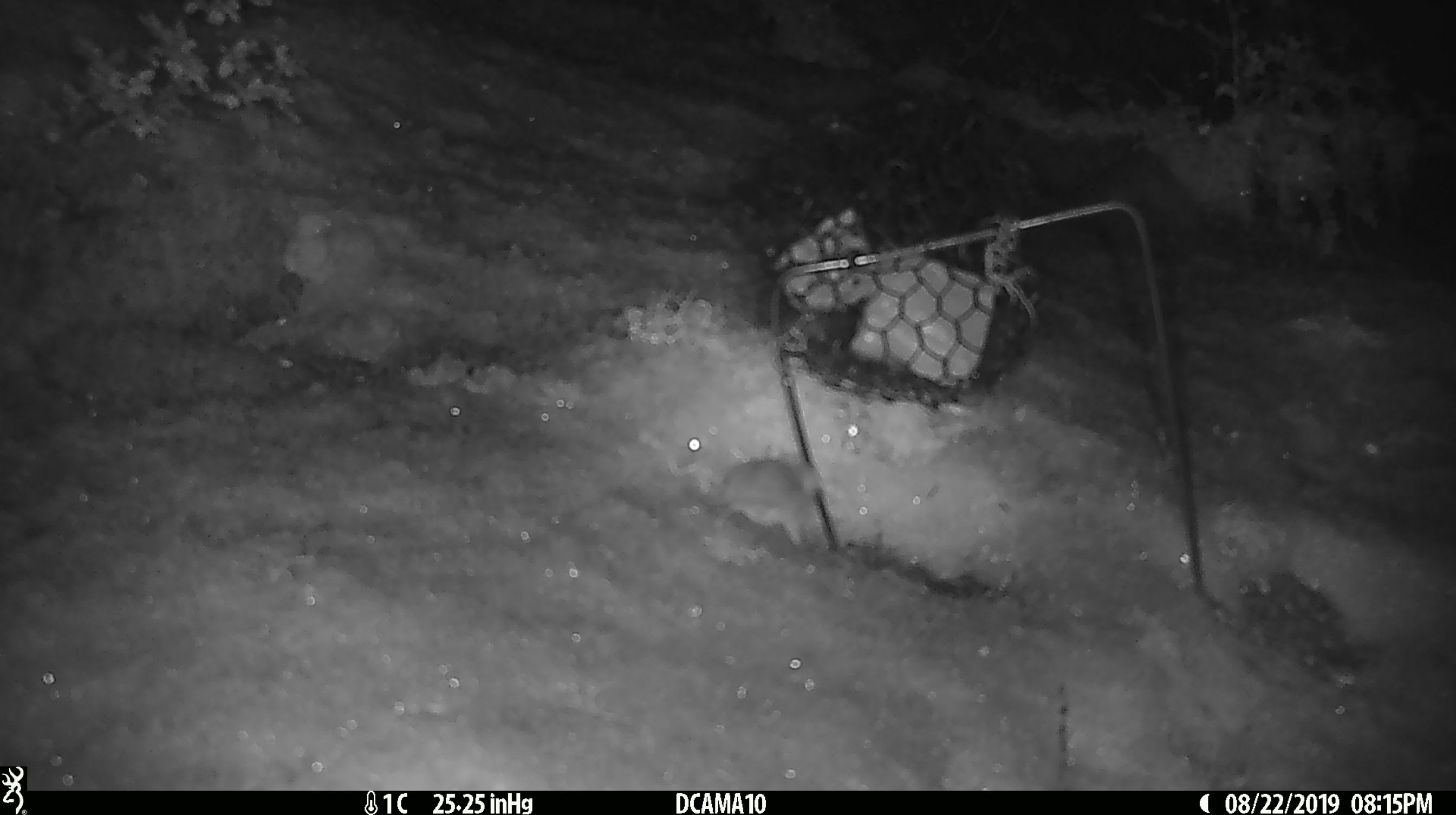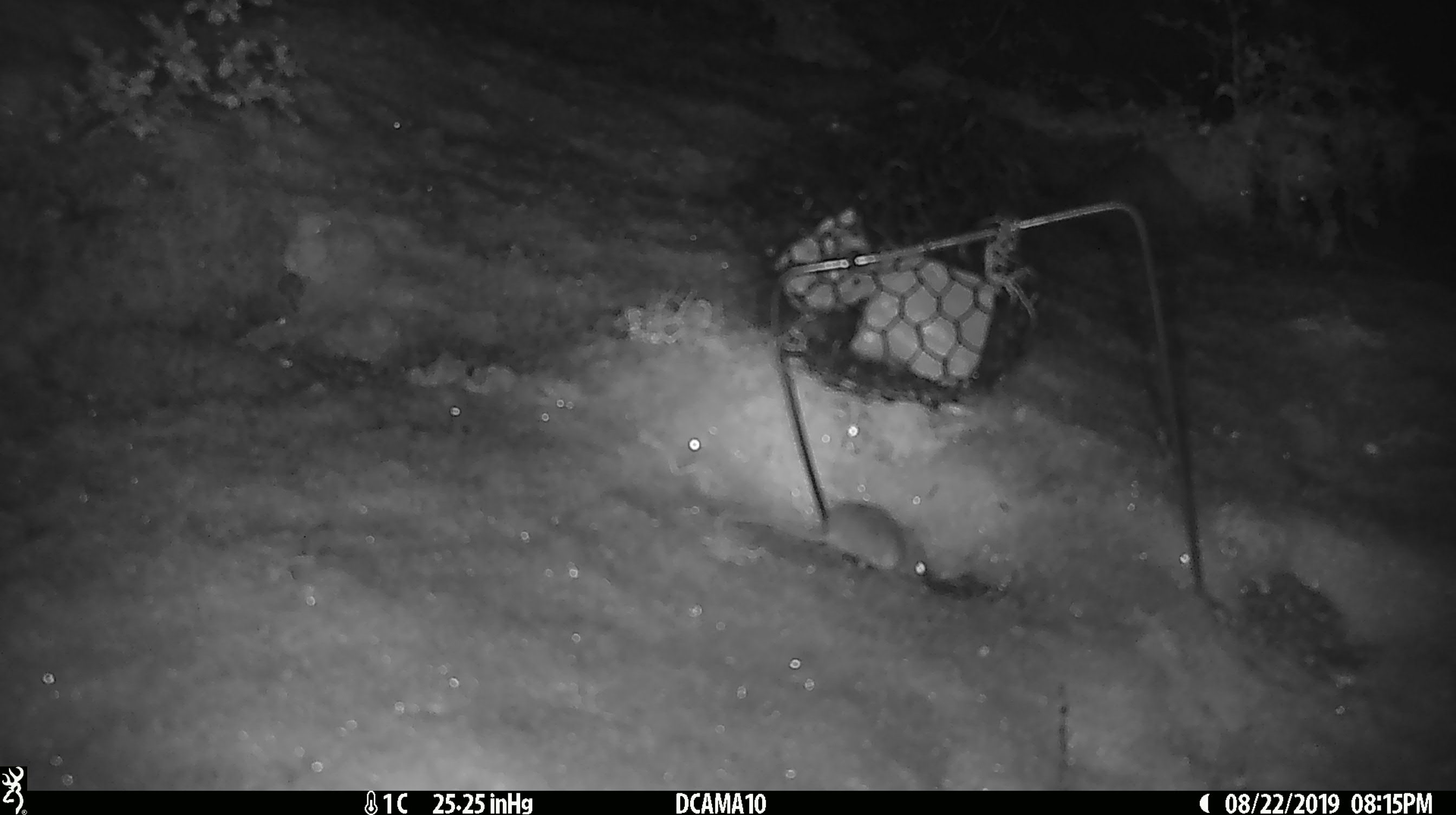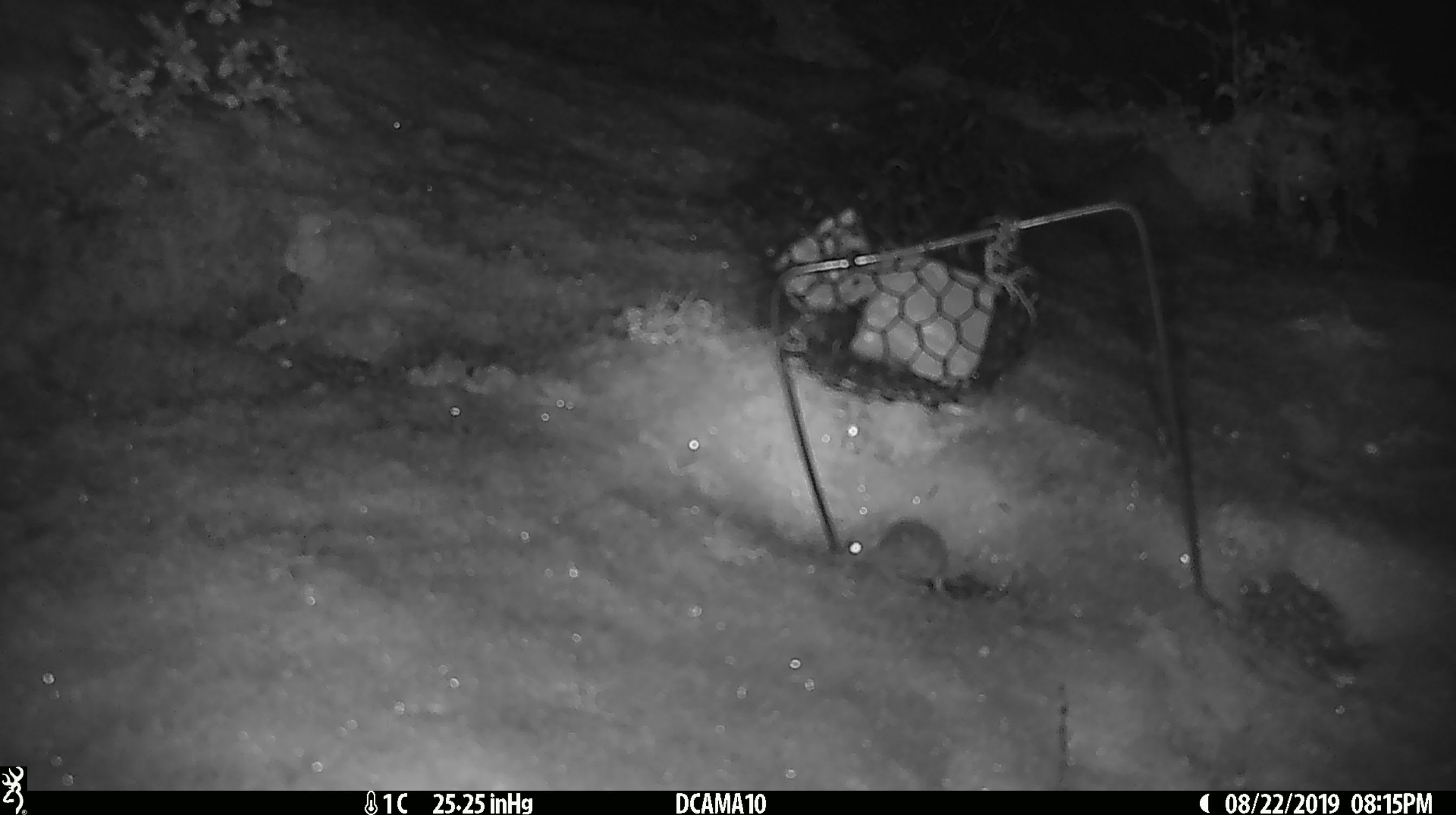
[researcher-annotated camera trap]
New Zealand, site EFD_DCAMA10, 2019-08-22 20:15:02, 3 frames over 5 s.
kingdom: Animalia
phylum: Chordata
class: Mammalia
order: Rodentia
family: Muridae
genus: Mus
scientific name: Mus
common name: mouse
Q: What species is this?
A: Mouse (Mus).